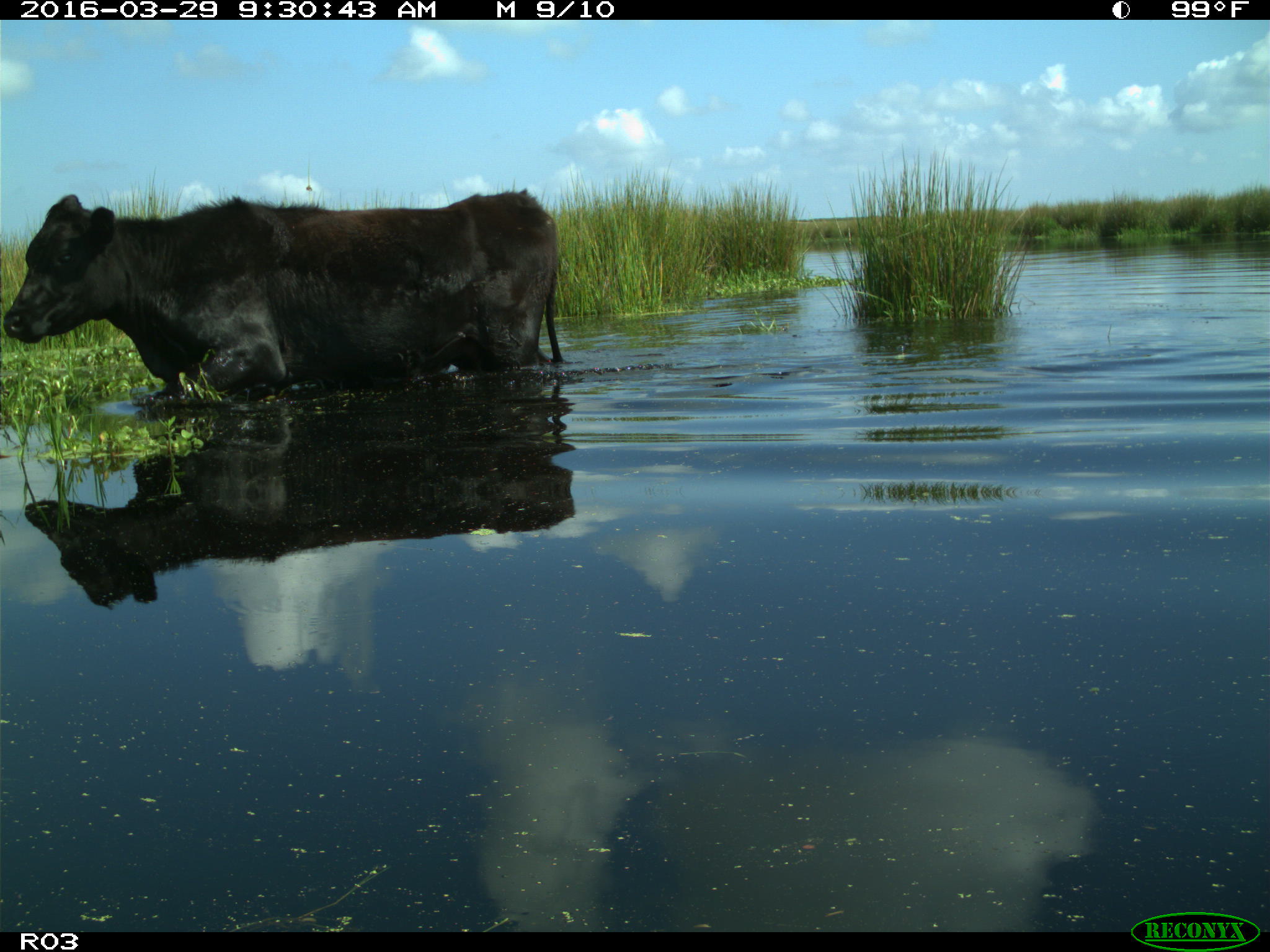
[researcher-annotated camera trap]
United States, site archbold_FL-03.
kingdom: Animalia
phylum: Chordata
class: Mammalia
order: Artiodactyla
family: Bovidae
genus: Bos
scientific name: Bos taurus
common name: domestic cow